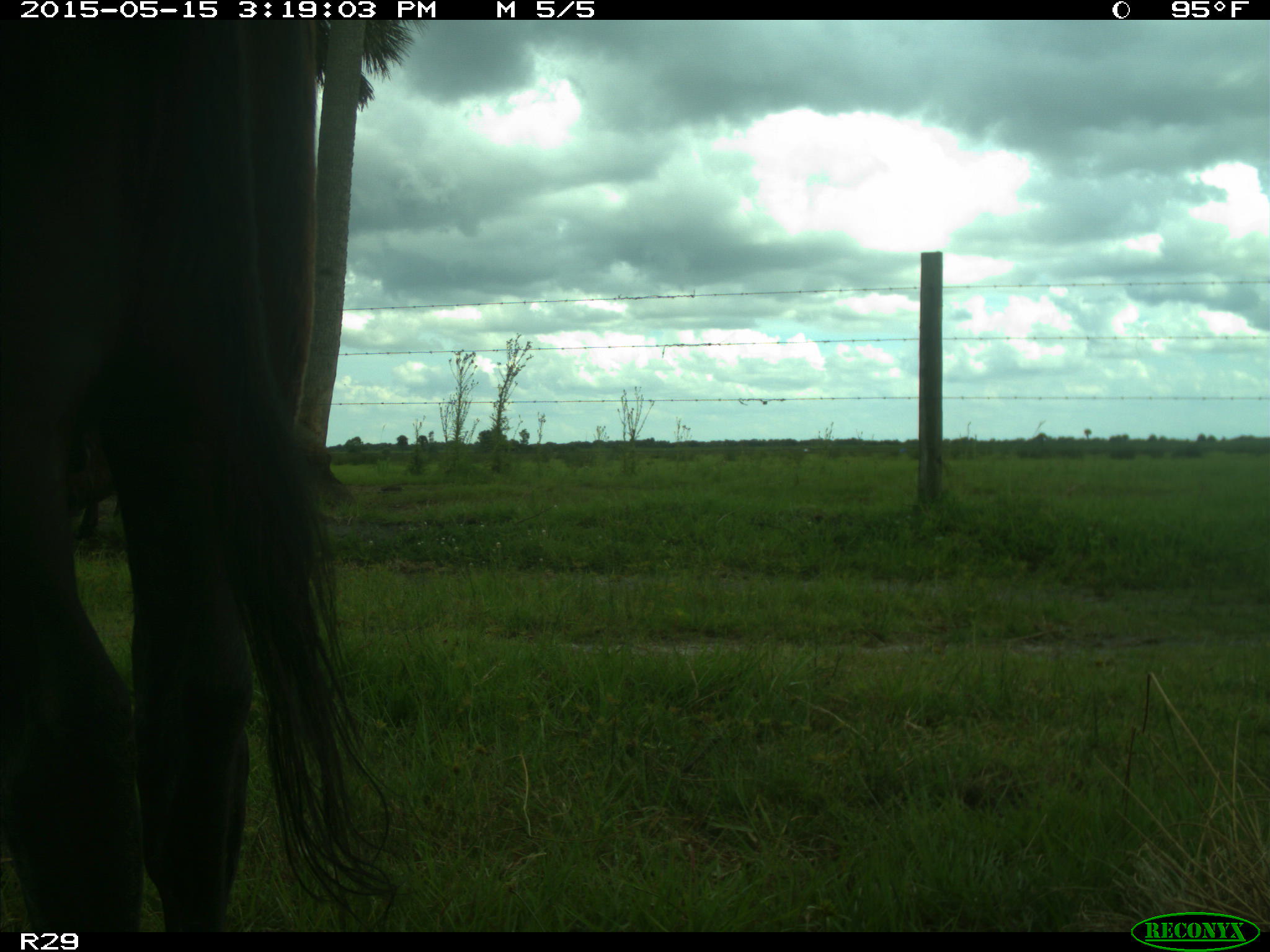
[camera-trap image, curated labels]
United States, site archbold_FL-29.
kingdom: Animalia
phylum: Chordata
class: Mammalia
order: Artiodactyla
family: Bovidae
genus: Bos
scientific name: Bos taurus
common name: domestic cow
Bos taurus (domestic cow).